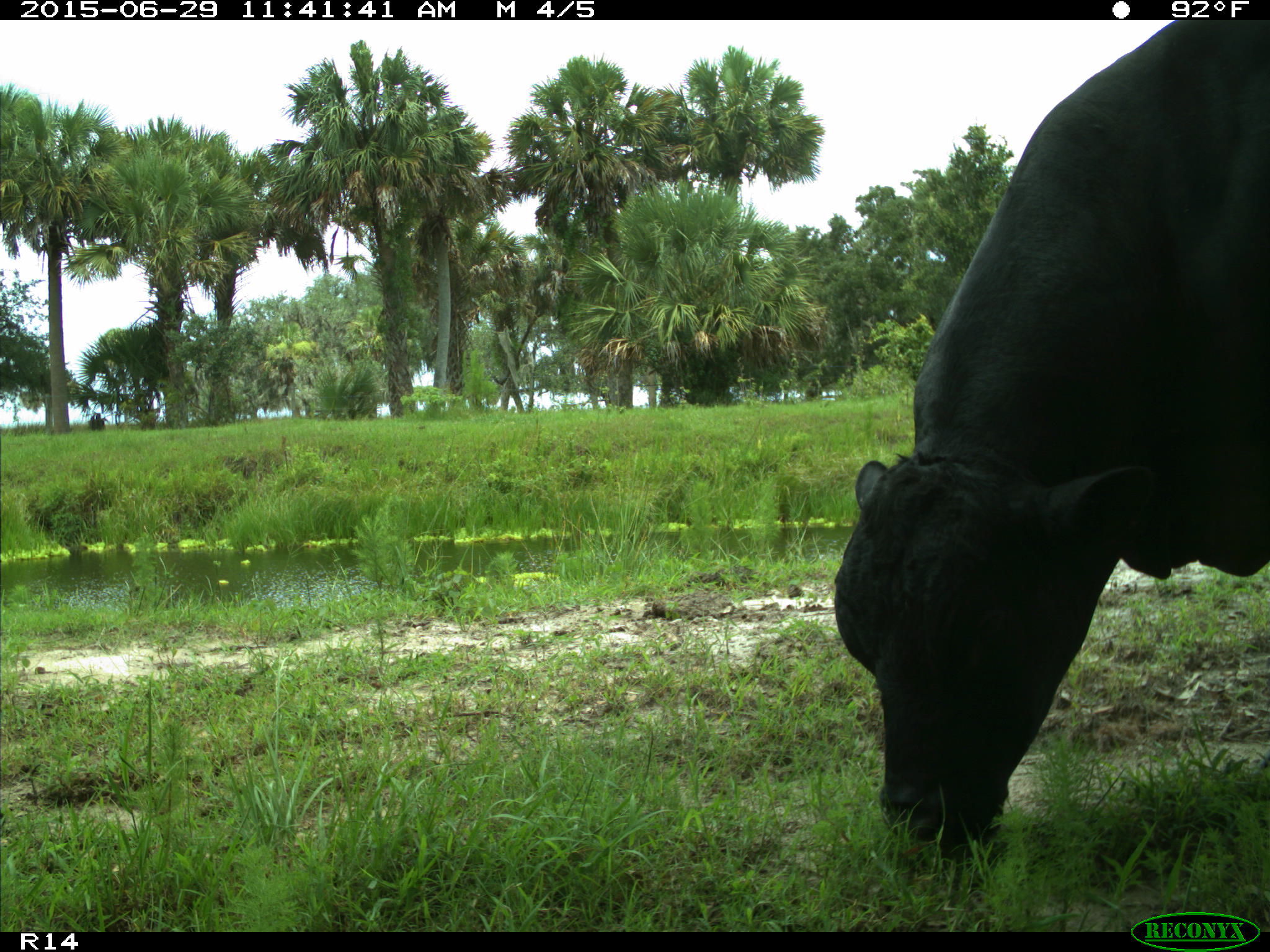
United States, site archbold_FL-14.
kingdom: Animalia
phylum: Chordata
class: Mammalia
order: Artiodactyla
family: Bovidae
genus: Bos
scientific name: Bos taurus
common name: domestic cow